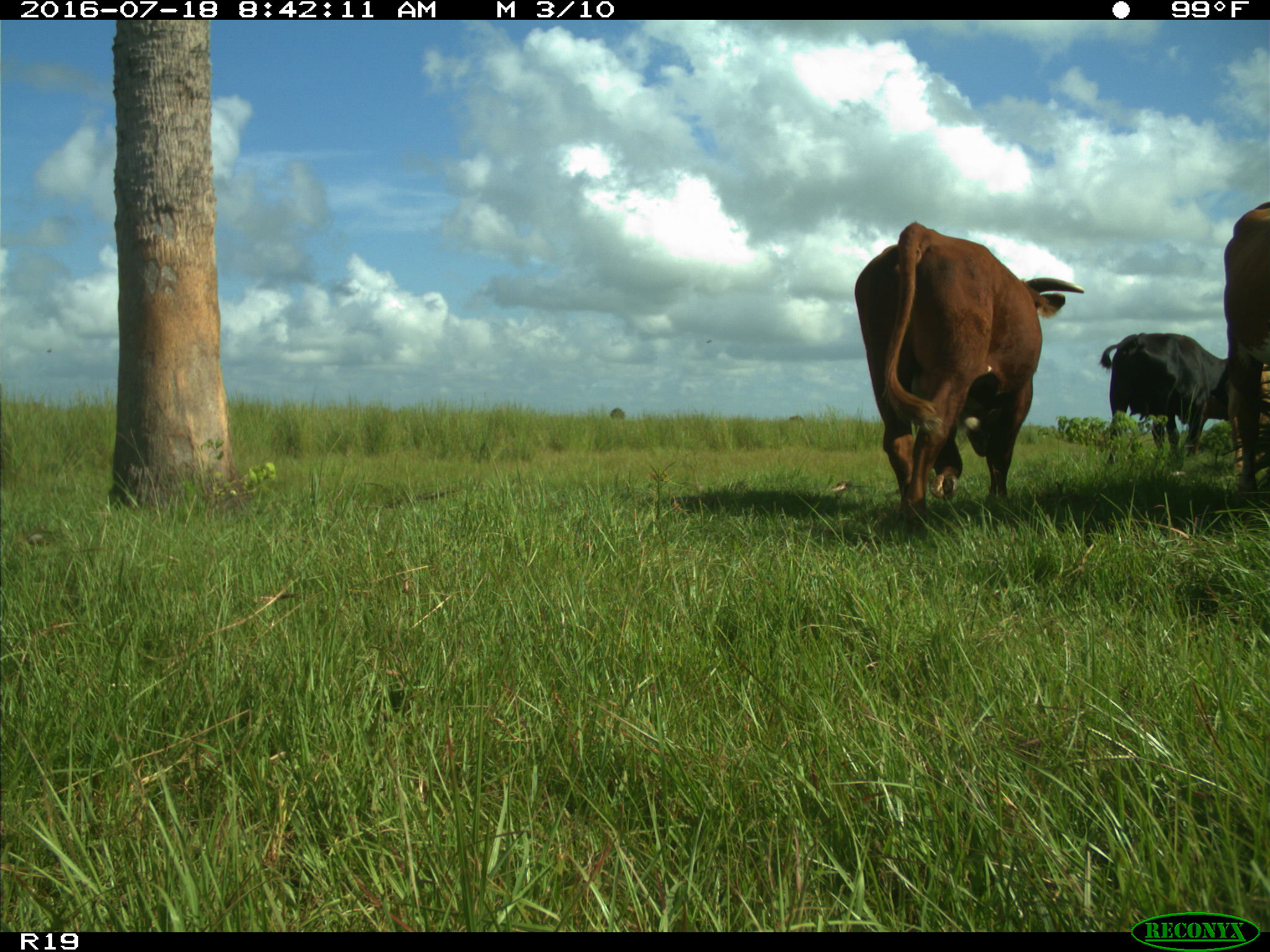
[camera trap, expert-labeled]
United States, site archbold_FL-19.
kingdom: Animalia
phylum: Chordata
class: Mammalia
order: Artiodactyla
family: Bovidae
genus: Bos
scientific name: Bos taurus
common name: domestic cow